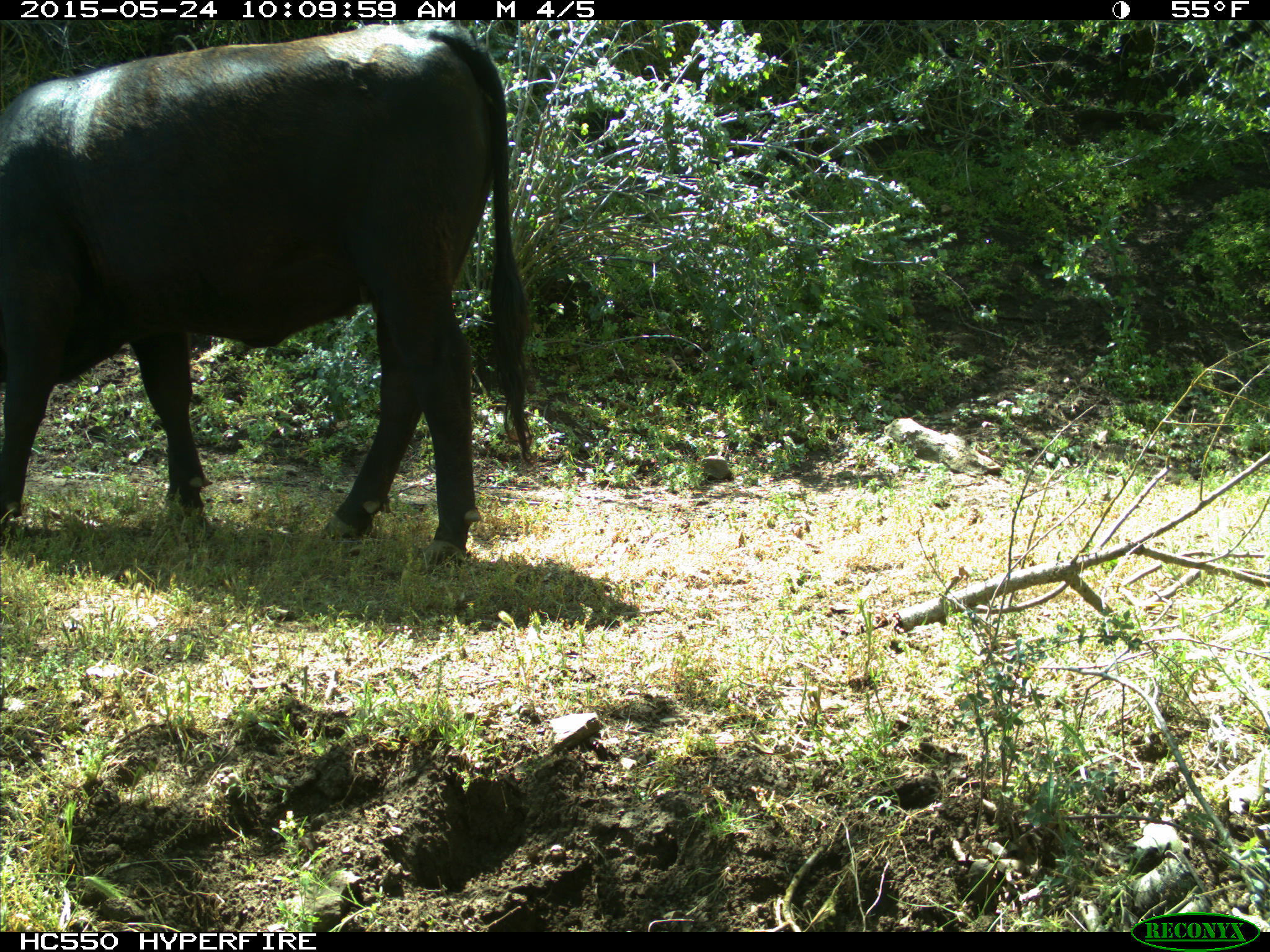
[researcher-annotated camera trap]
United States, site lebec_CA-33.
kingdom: Animalia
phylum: Chordata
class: Mammalia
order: Artiodactyla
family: Bovidae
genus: Bos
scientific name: Bos taurus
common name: domestic cow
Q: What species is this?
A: Bos taurus (domestic cow).